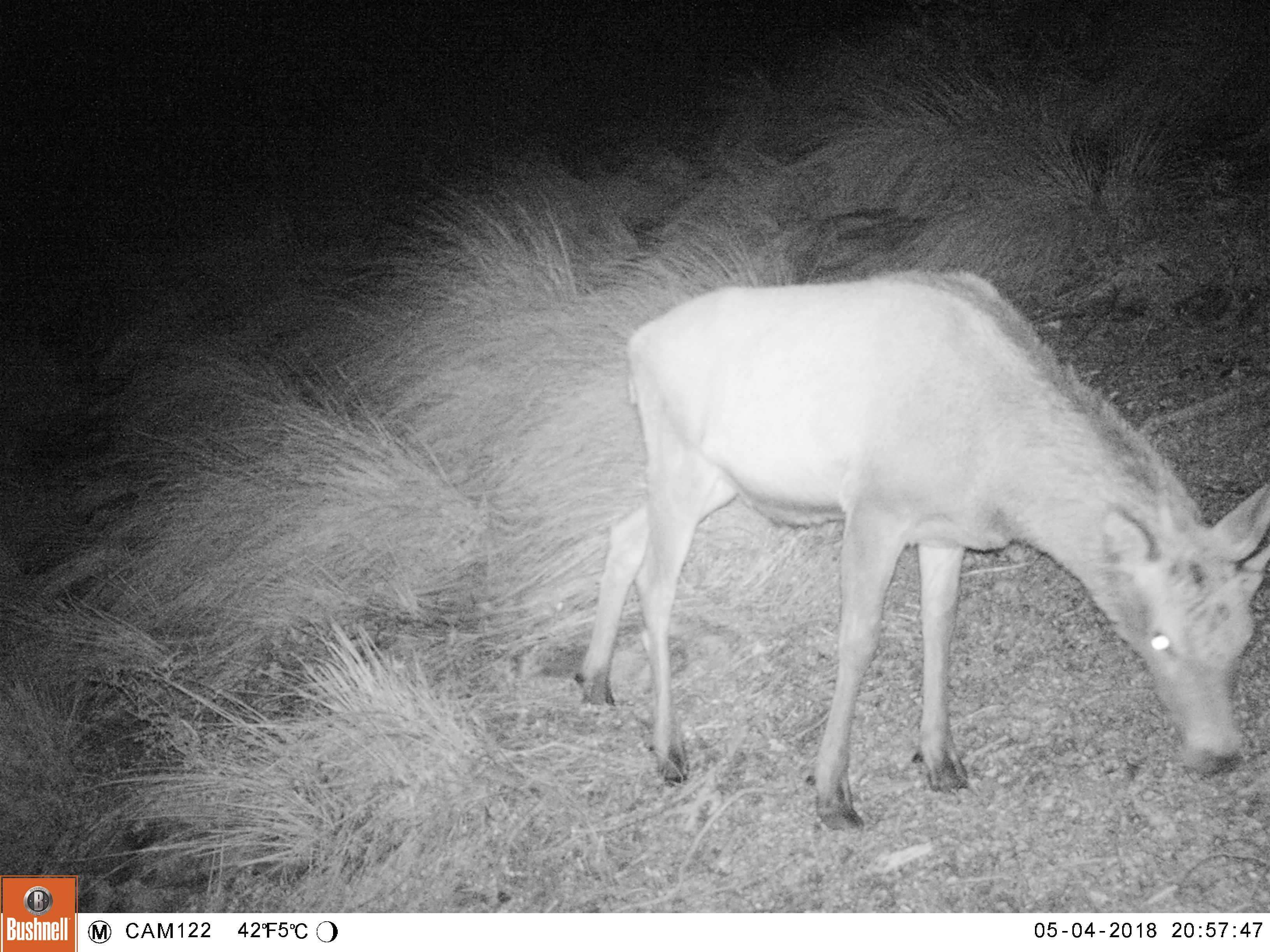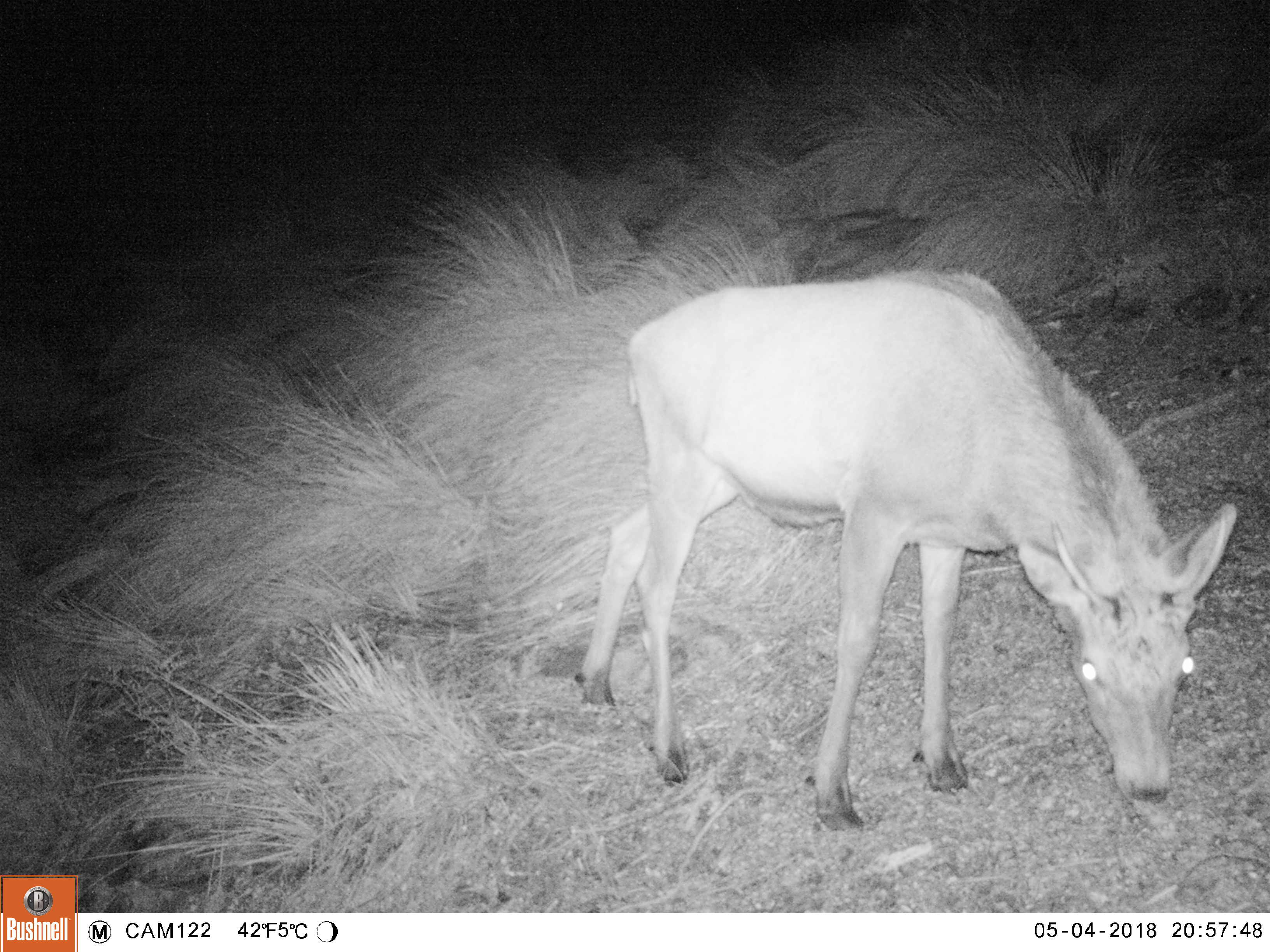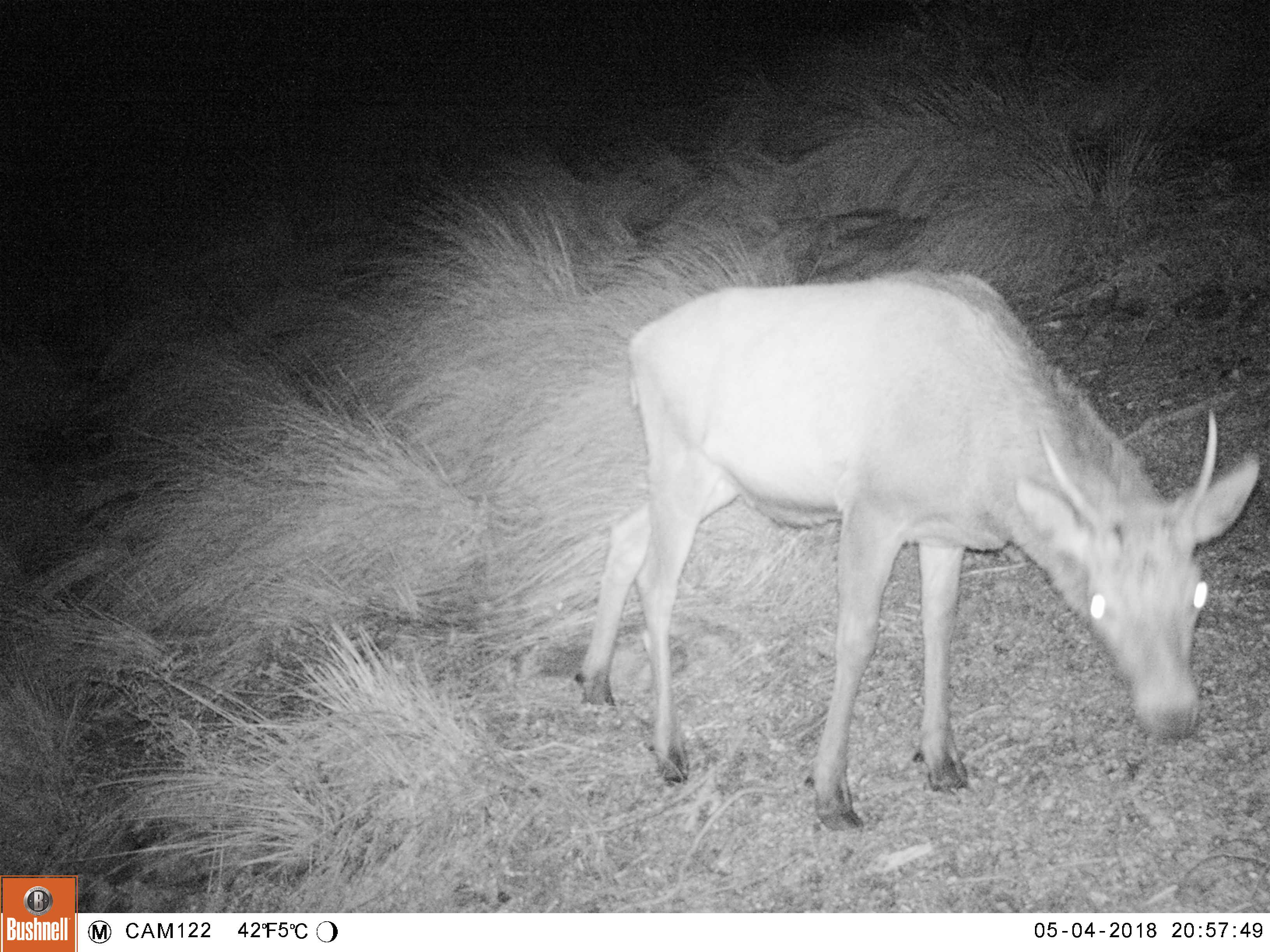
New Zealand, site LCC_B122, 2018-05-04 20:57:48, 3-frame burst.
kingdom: Animalia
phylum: Chordata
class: Mammalia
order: Artiodactyla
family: Cervidae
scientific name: Cervidae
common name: deer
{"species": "deer (Cervidae)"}